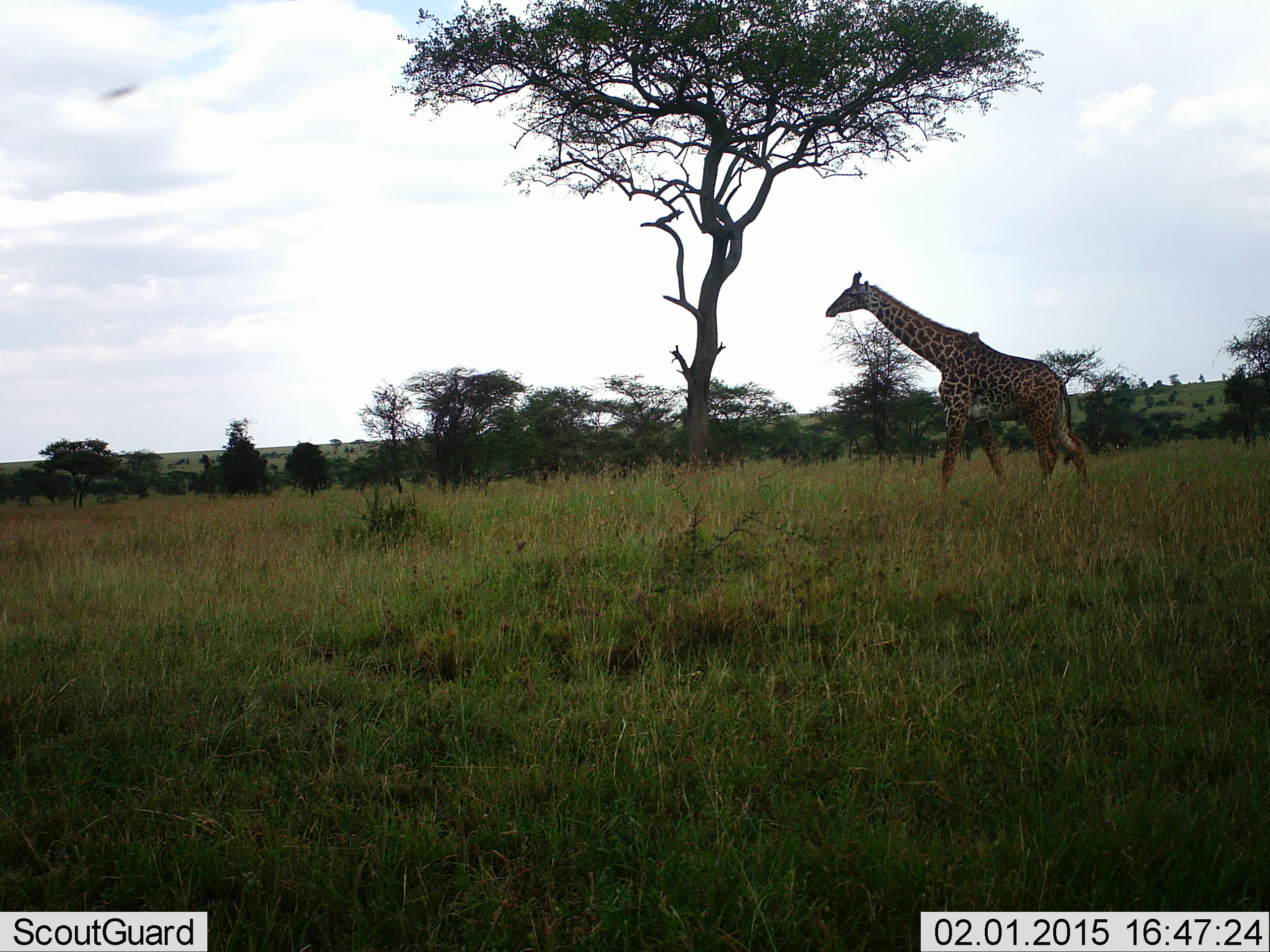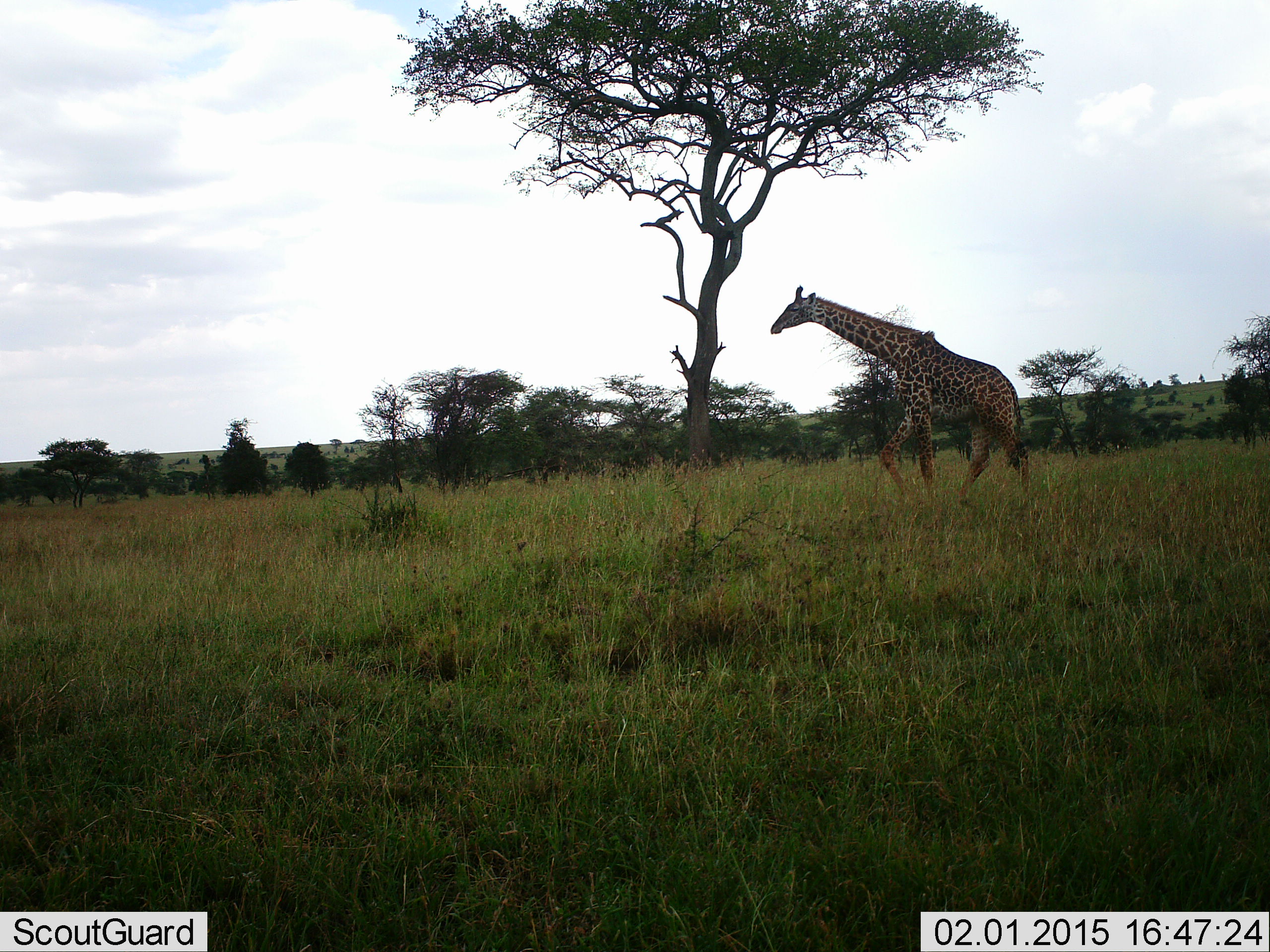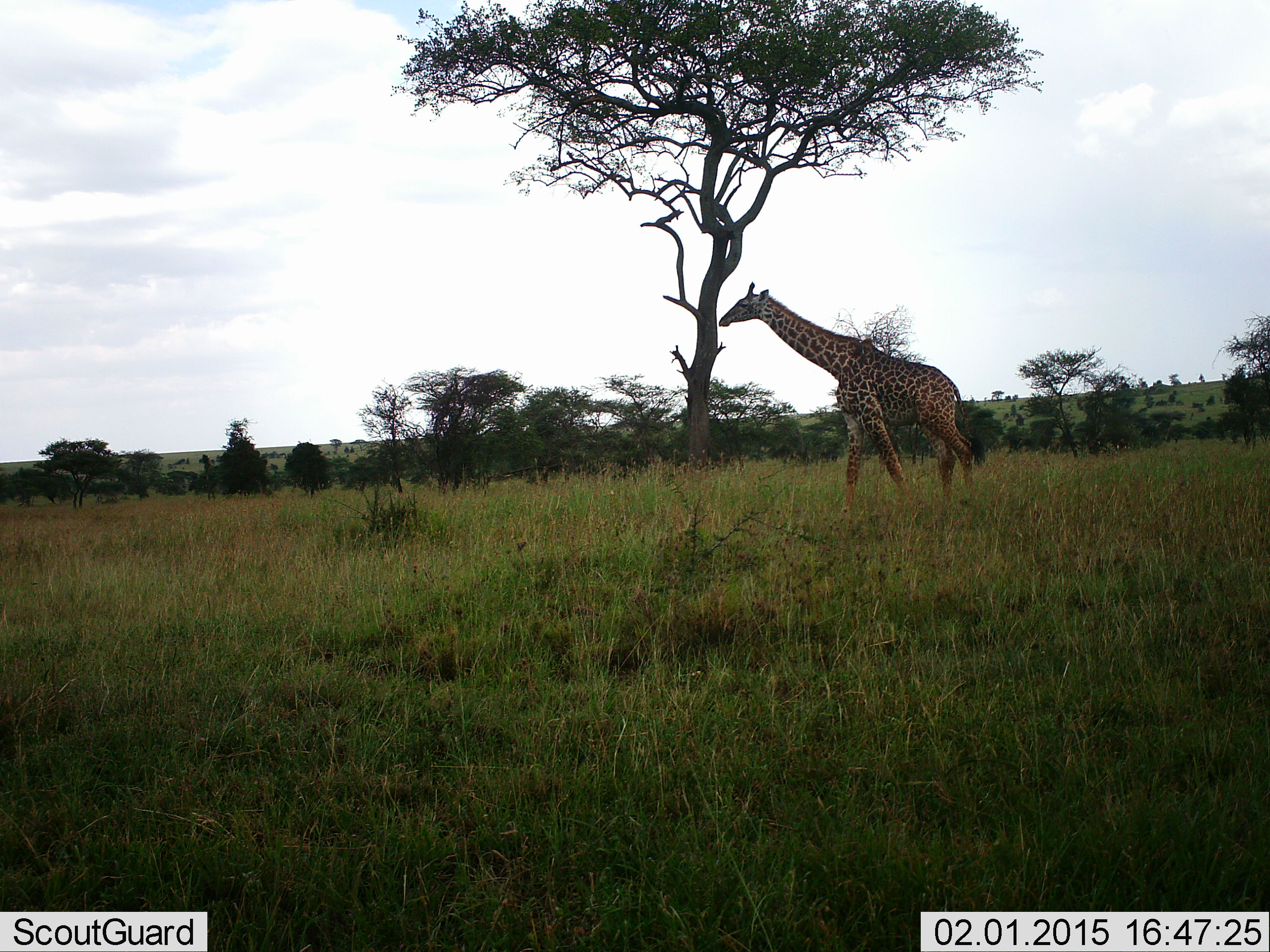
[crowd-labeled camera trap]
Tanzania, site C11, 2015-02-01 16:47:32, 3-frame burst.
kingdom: Animalia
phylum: Chordata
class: Mammalia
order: Artiodactyla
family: Giraffidae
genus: Giraffa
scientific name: Giraffa camelopardalis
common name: giraffe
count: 1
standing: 0%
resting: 0%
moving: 100%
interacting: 0%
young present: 0%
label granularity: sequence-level